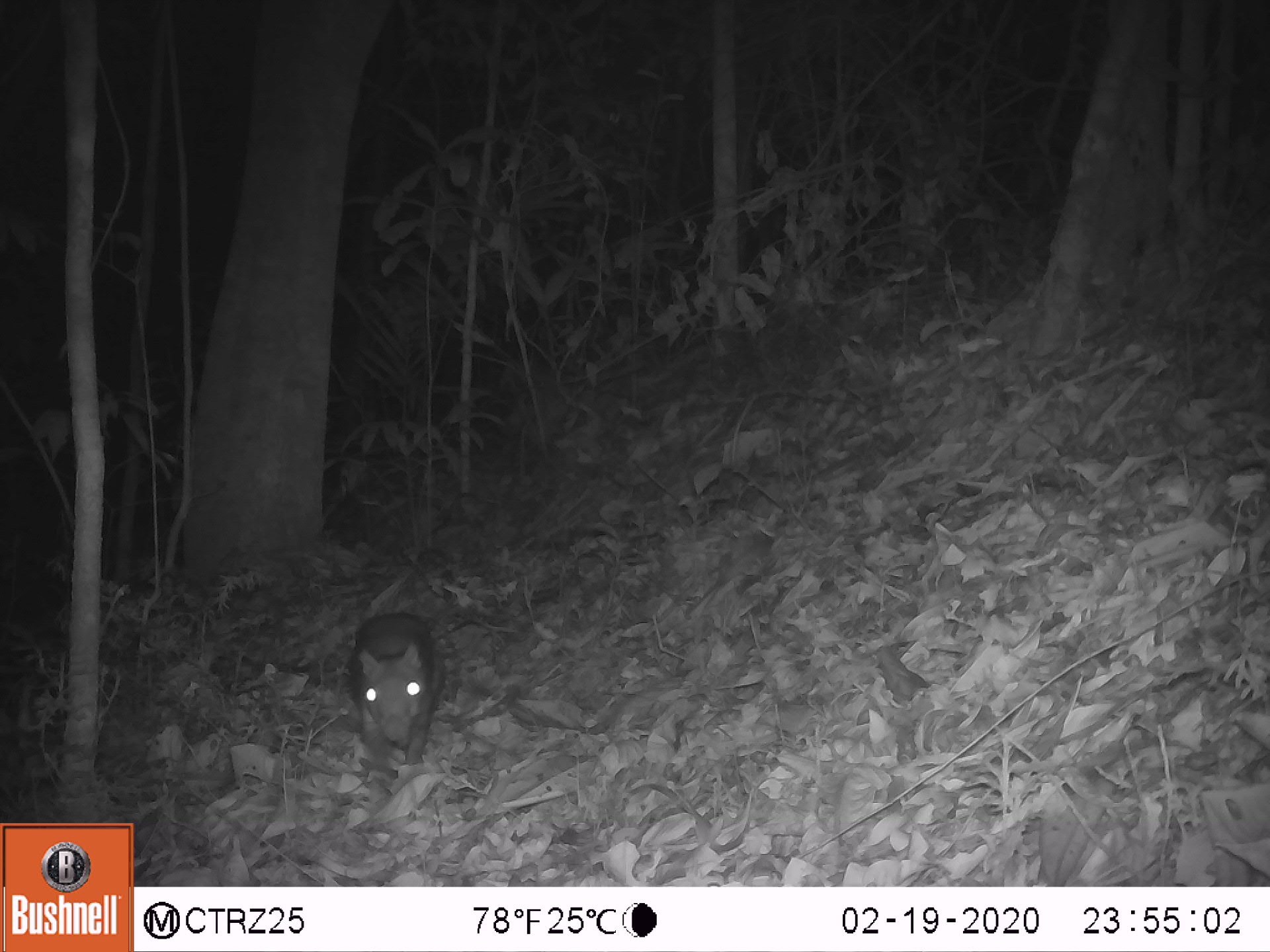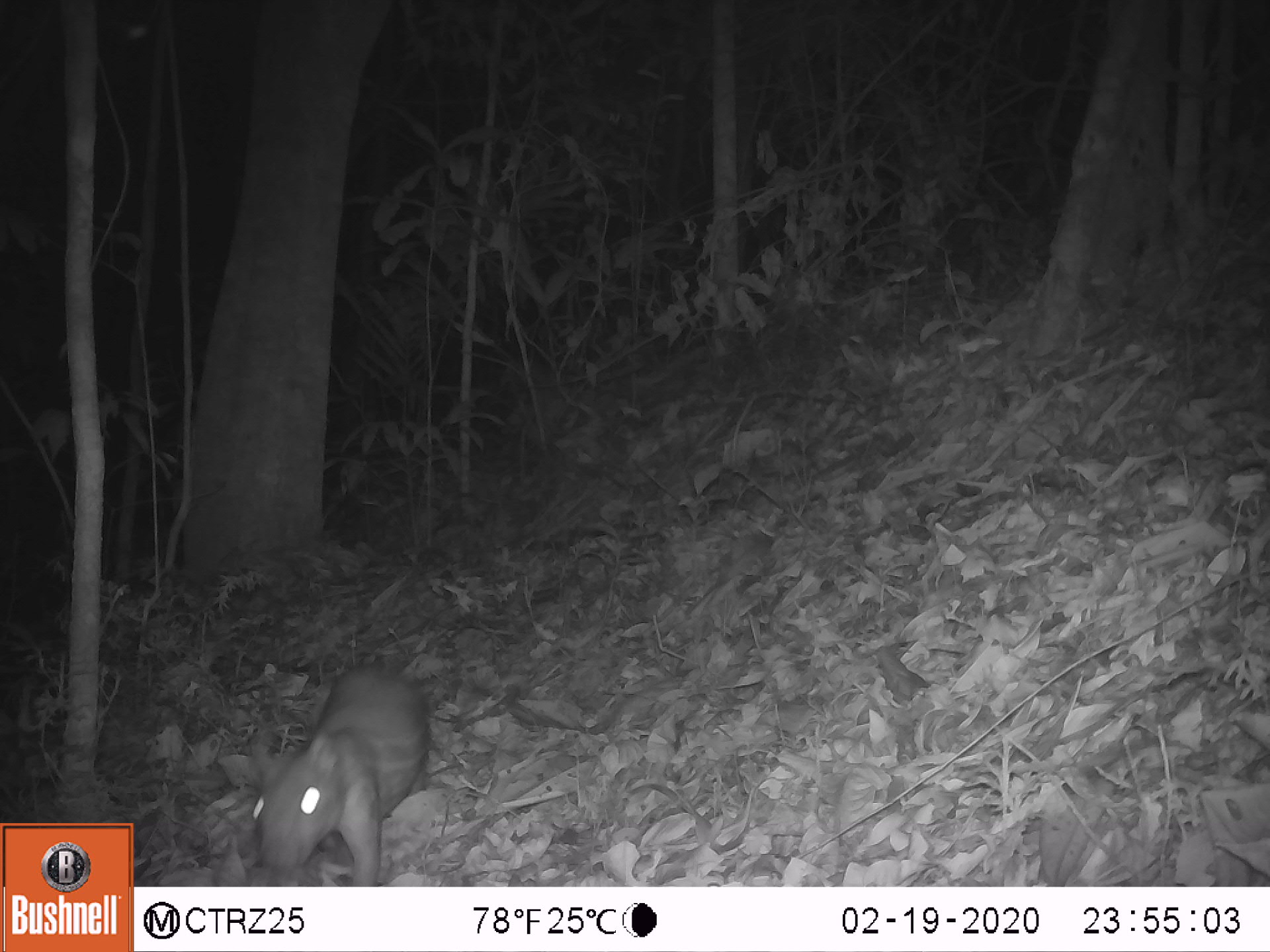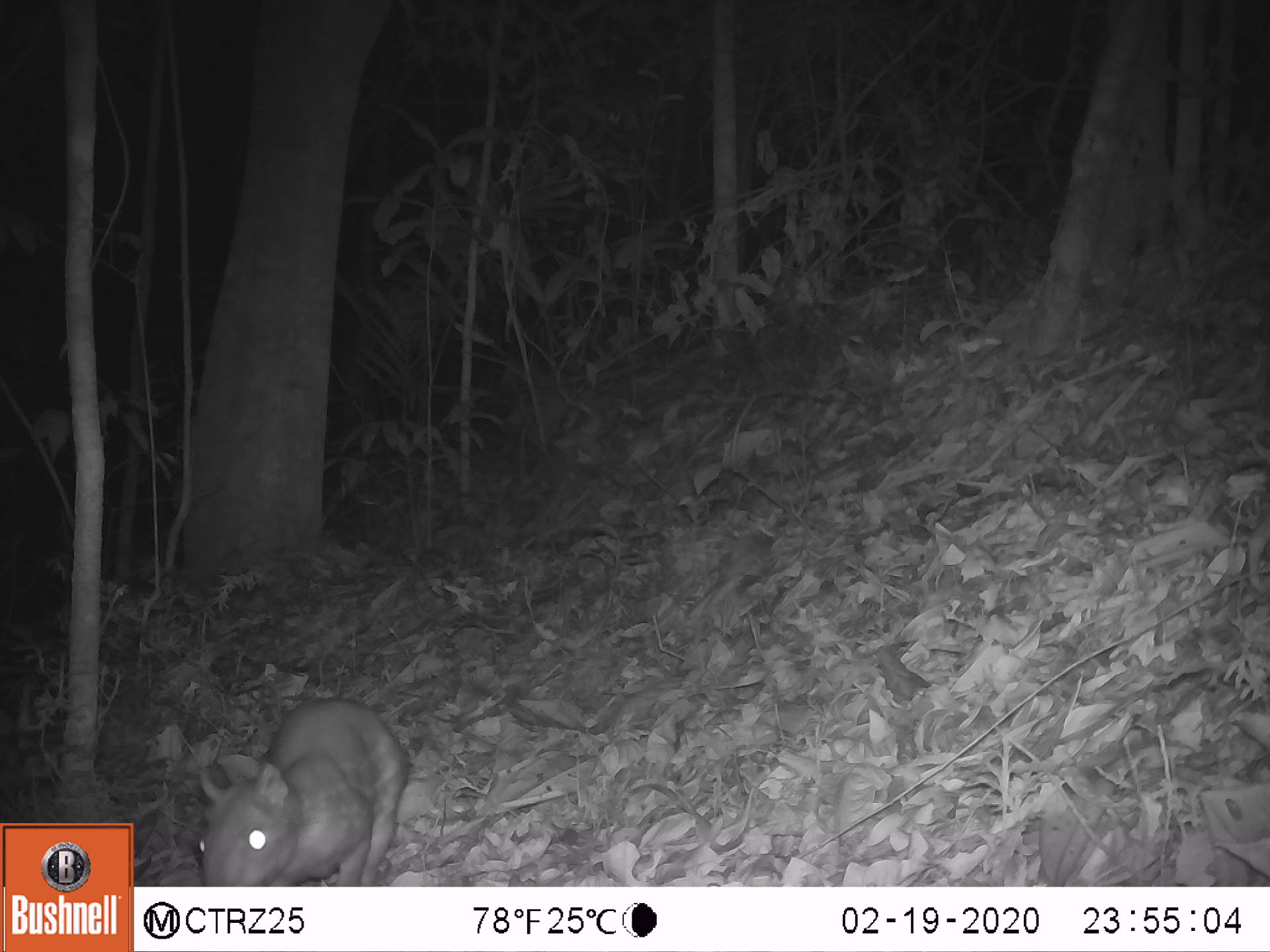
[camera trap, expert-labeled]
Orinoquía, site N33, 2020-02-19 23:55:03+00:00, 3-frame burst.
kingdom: Animalia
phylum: Chordata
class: Mammalia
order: Rodentia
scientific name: Rodentia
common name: rodent